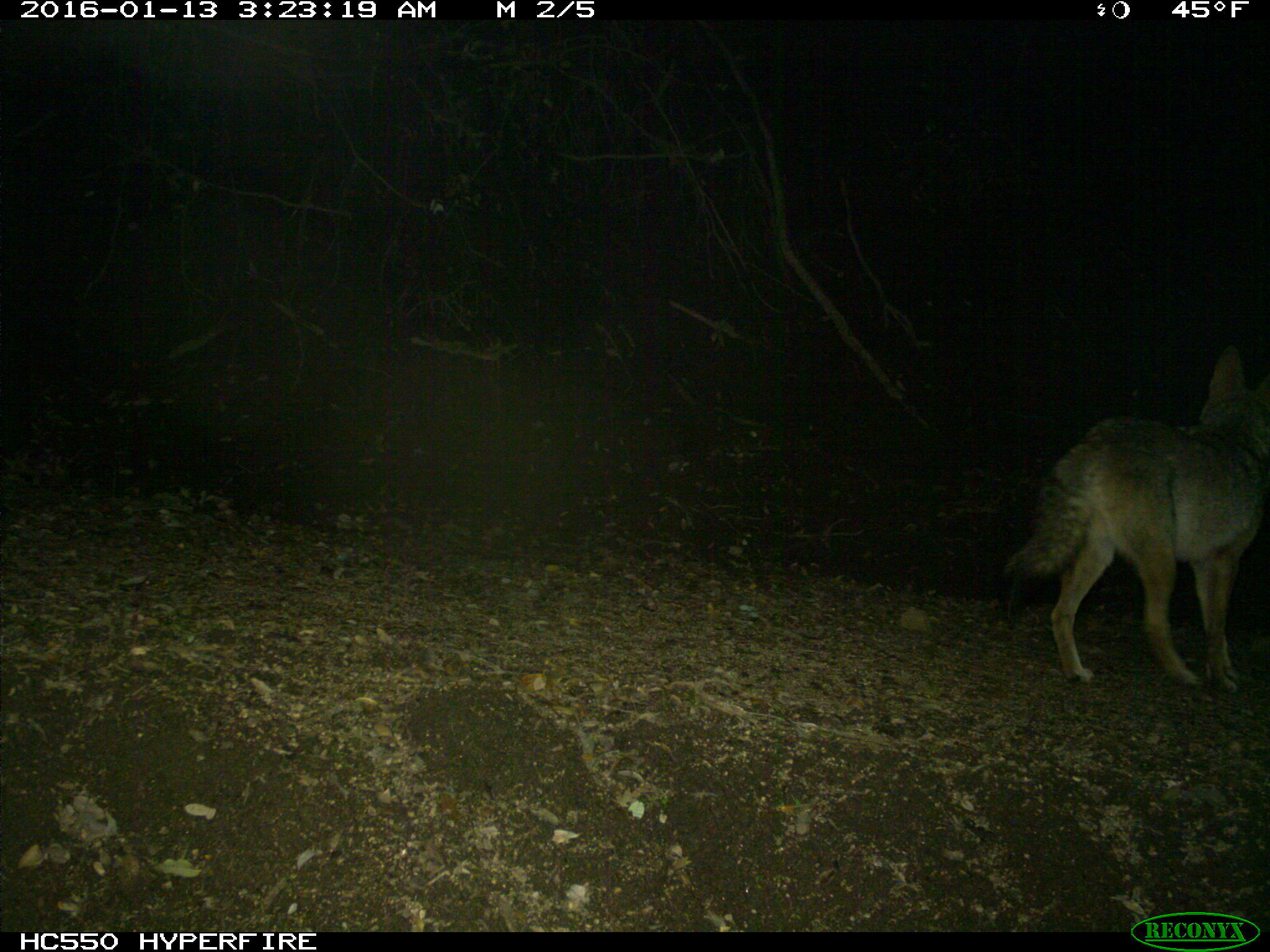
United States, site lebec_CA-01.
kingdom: Animalia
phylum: Chordata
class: Mammalia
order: Carnivora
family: Canidae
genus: Canis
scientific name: Canis latrans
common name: coyote